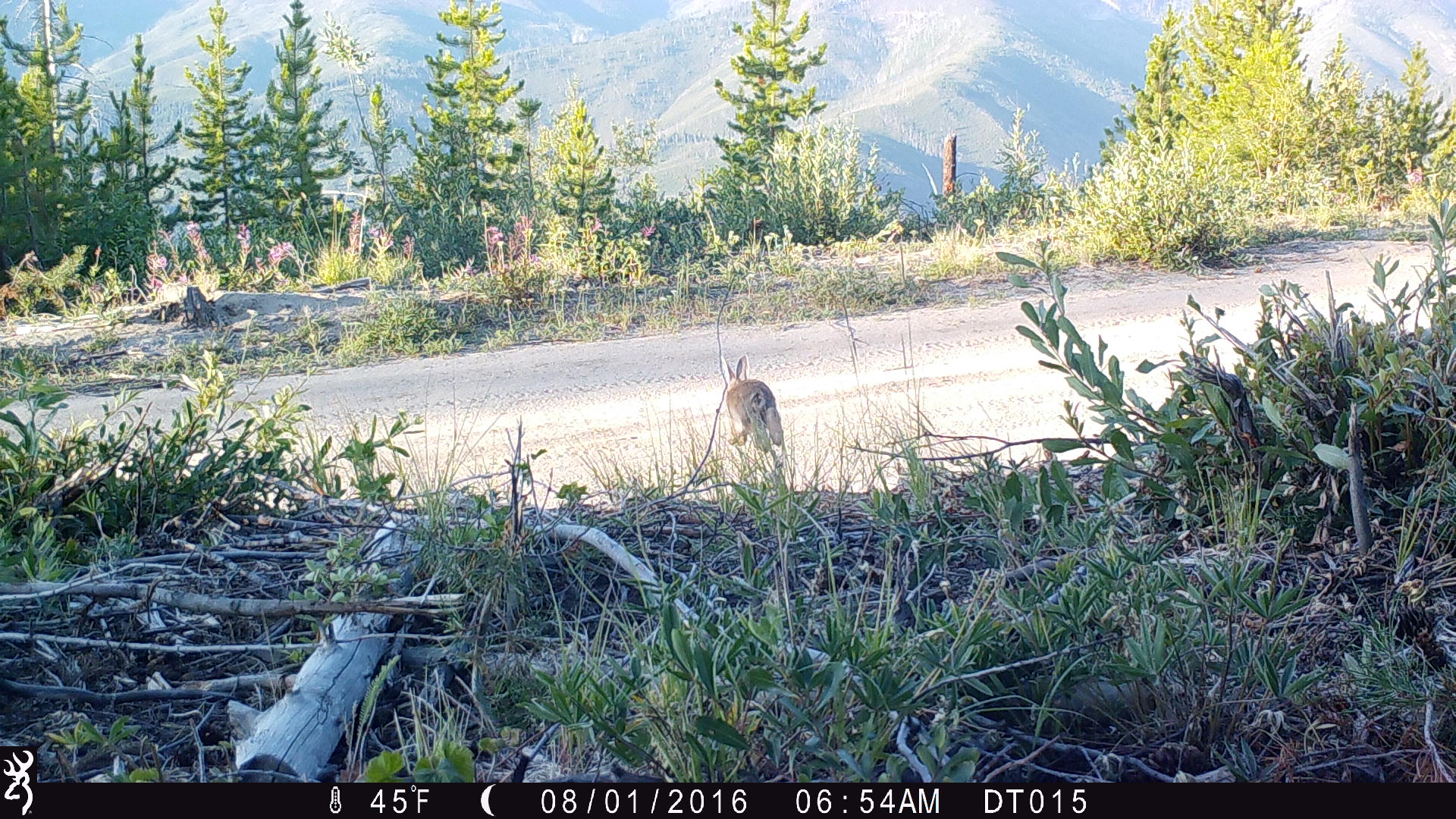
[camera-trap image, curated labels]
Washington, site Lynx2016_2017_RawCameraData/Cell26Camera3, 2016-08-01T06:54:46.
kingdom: Animalia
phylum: Chordata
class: Mammalia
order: Lagomorpha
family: Leporidae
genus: Lepus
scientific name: Lepus americanus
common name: snowshoe hare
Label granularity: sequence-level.